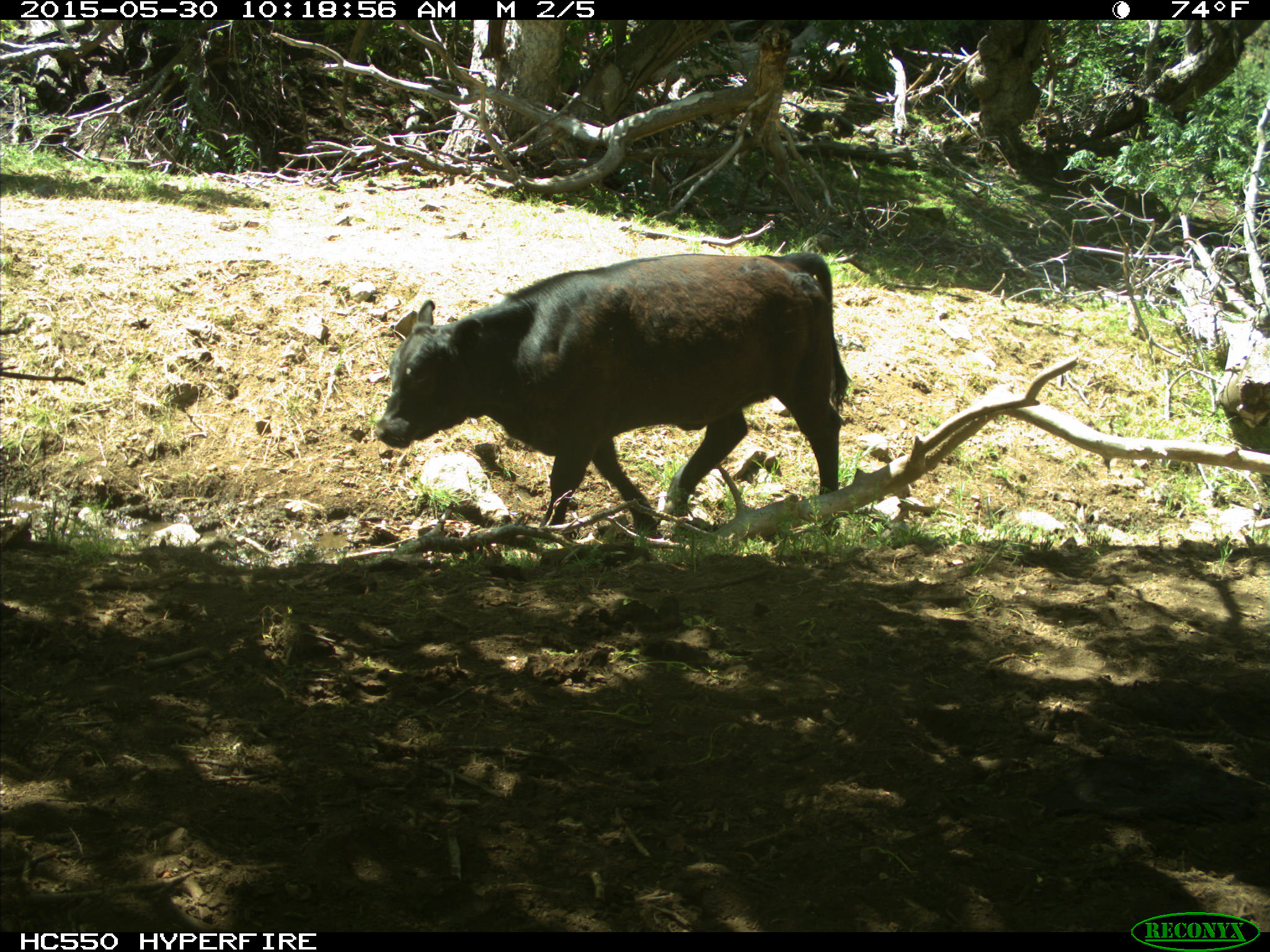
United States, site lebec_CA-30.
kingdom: Animalia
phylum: Chordata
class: Mammalia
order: Artiodactyla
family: Bovidae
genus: Bos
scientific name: Bos taurus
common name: domestic cow